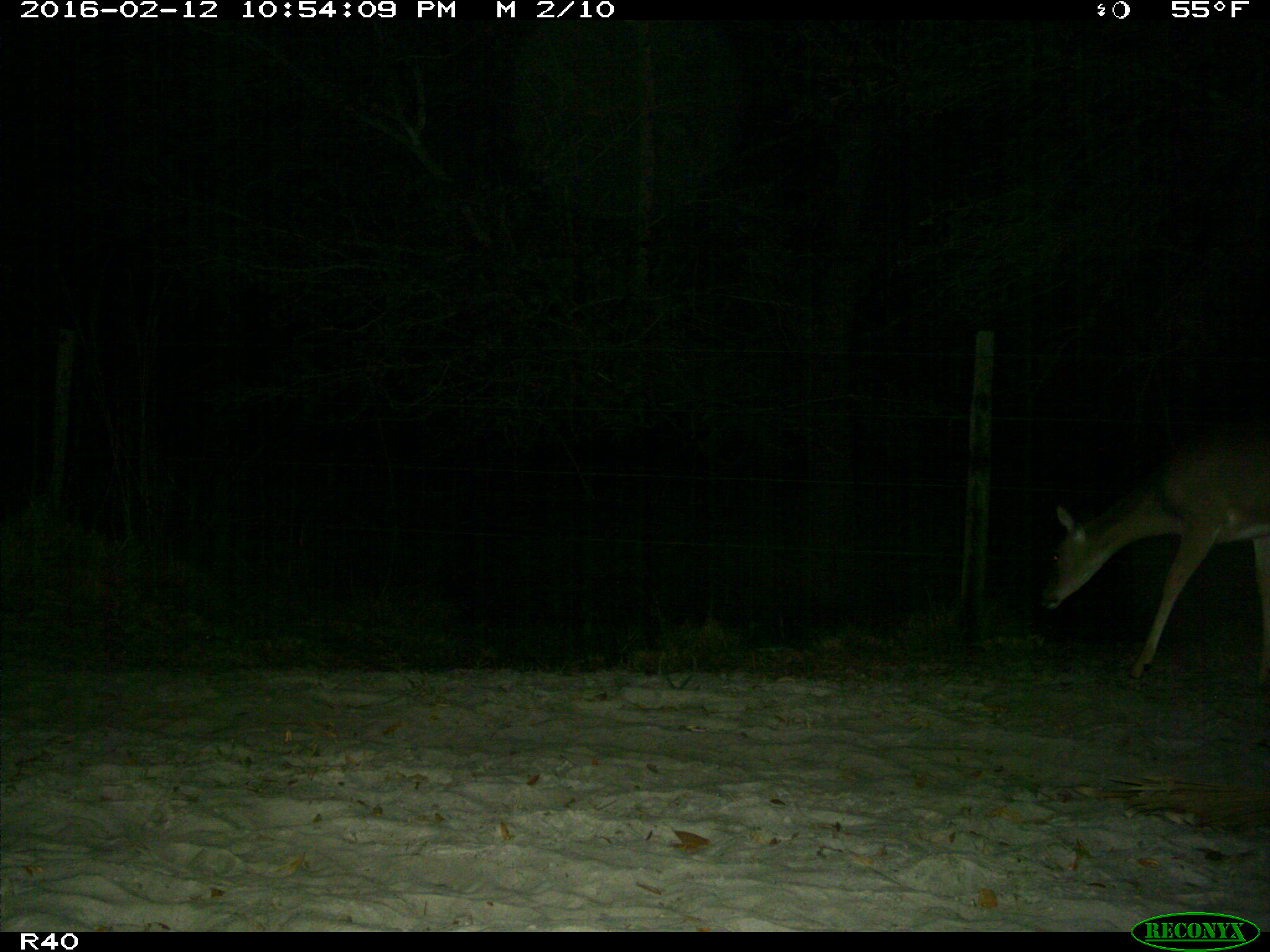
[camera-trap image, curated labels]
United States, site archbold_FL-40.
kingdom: Animalia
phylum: Chordata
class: Mammalia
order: Artiodactyla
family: Cervidae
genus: Odocoileus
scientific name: Odocoileus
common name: deer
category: unidentified deer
Unidentified deer (deer) (Odocoileus).